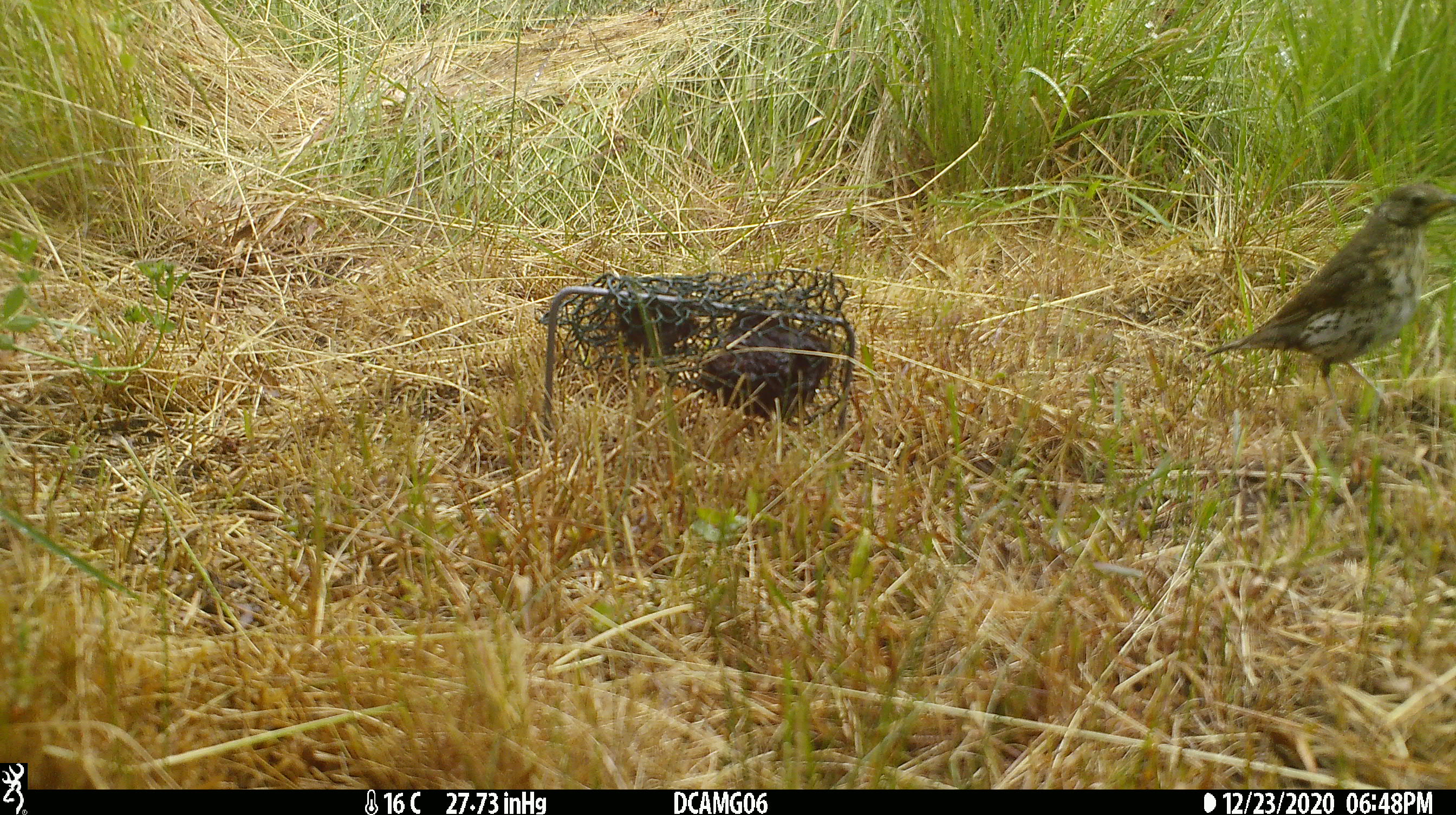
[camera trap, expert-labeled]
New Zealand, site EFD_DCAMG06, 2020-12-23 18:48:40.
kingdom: Animalia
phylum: Chordata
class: Aves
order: Passeriformes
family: Turdidae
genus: Turdus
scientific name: Turdus philomelos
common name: song thrush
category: thrush